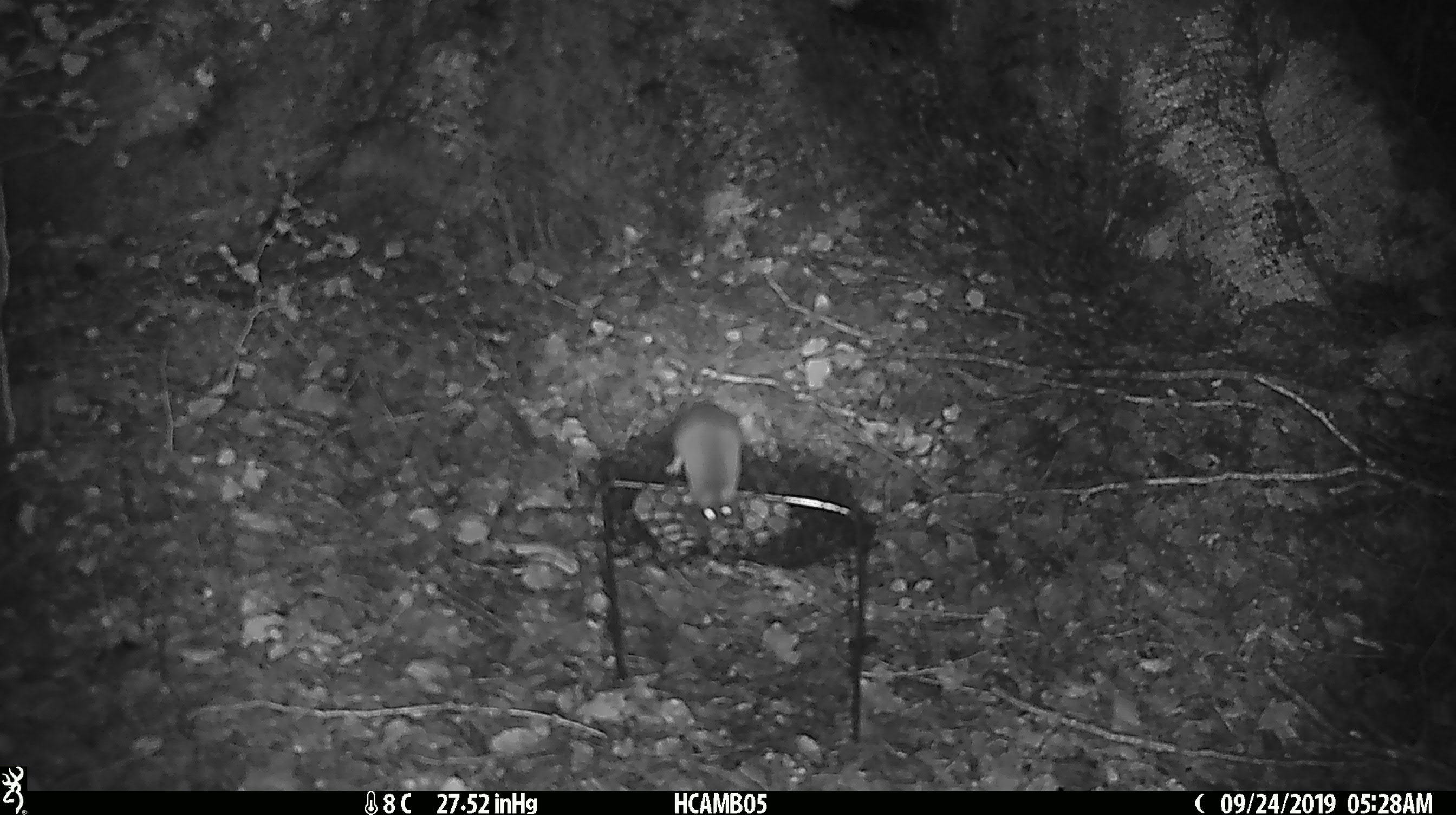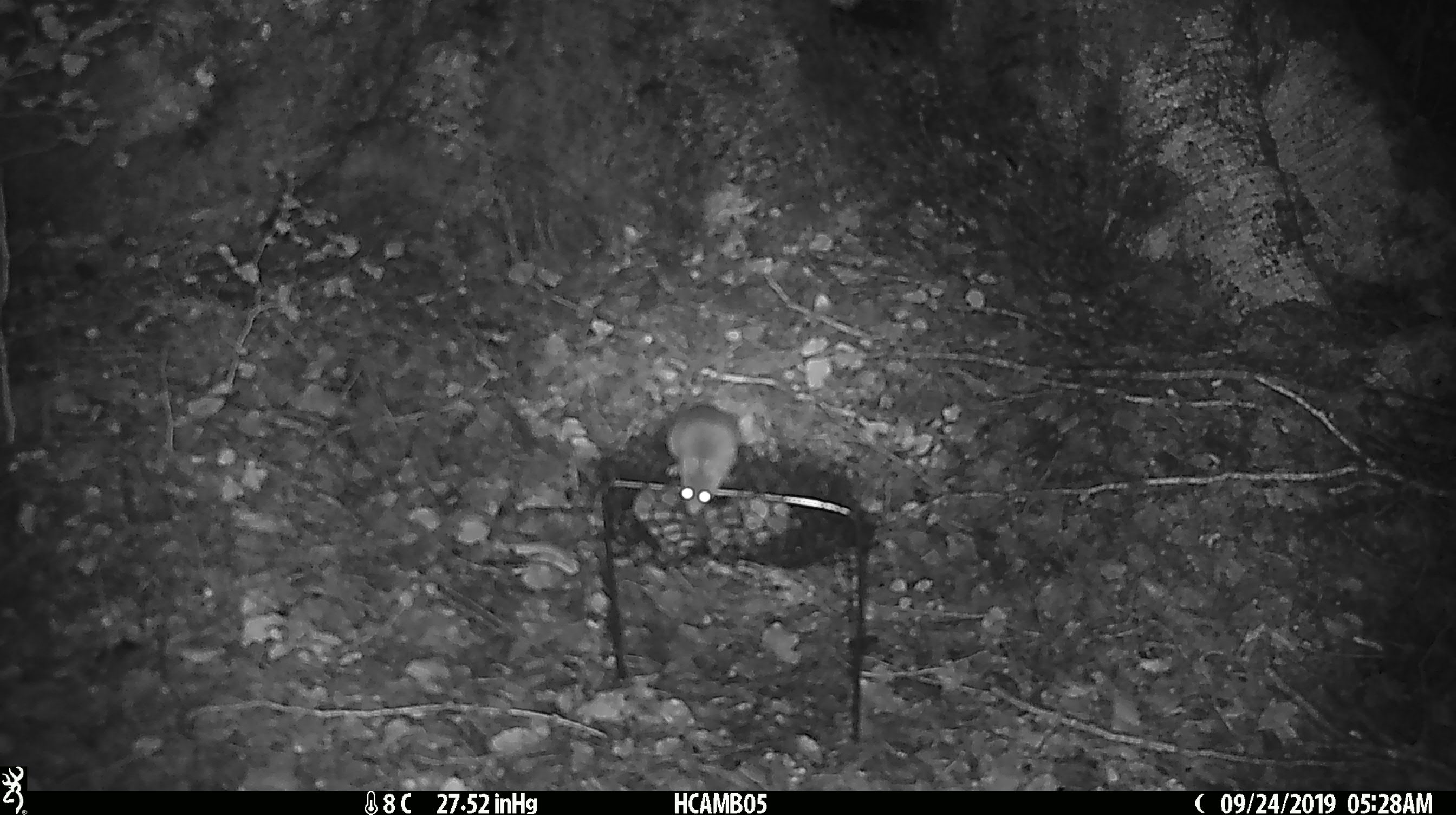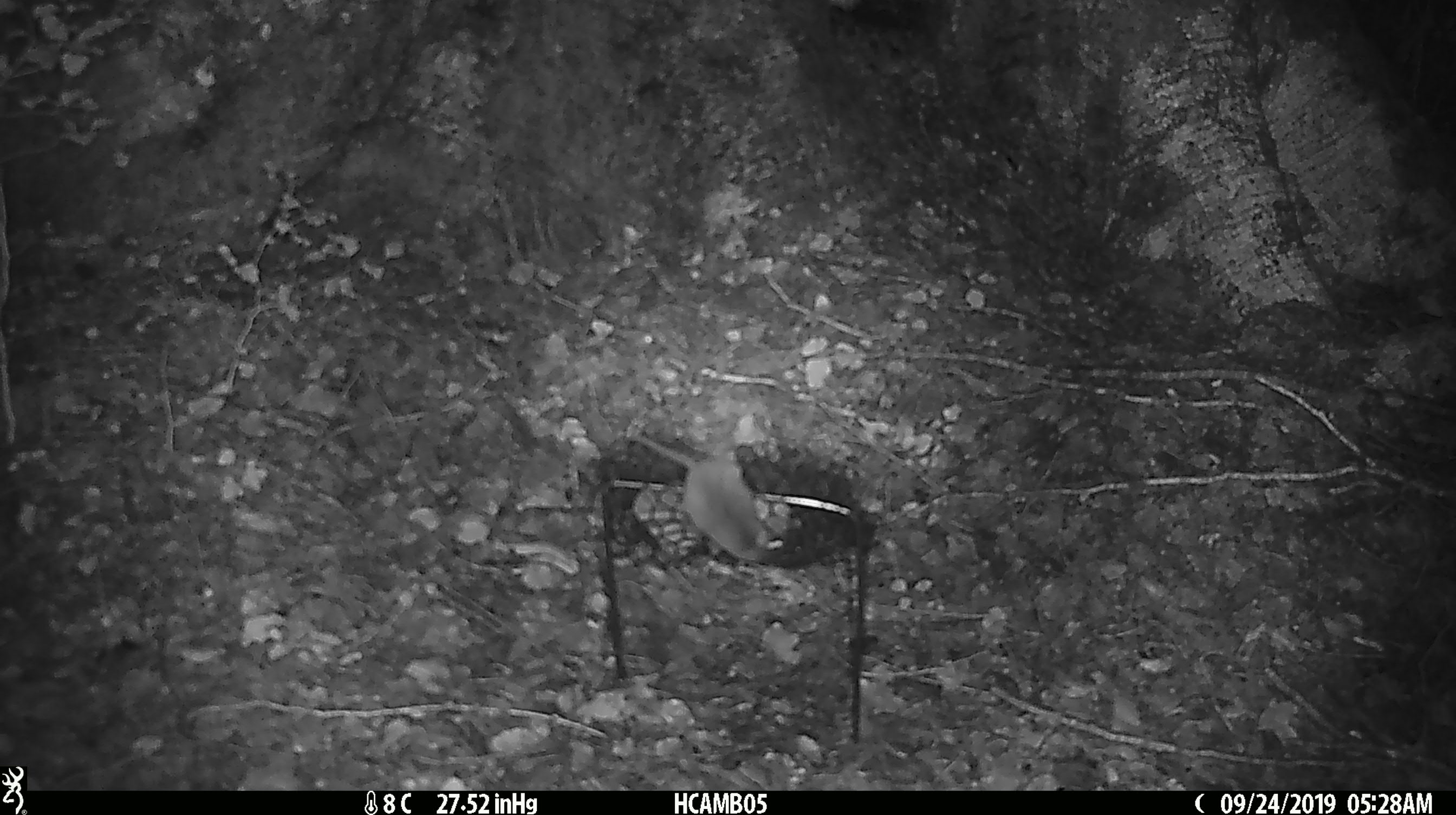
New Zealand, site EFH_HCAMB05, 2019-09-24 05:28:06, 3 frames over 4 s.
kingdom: Animalia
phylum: Chordata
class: Mammalia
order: Rodentia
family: Muridae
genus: Mus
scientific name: Mus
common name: mouse